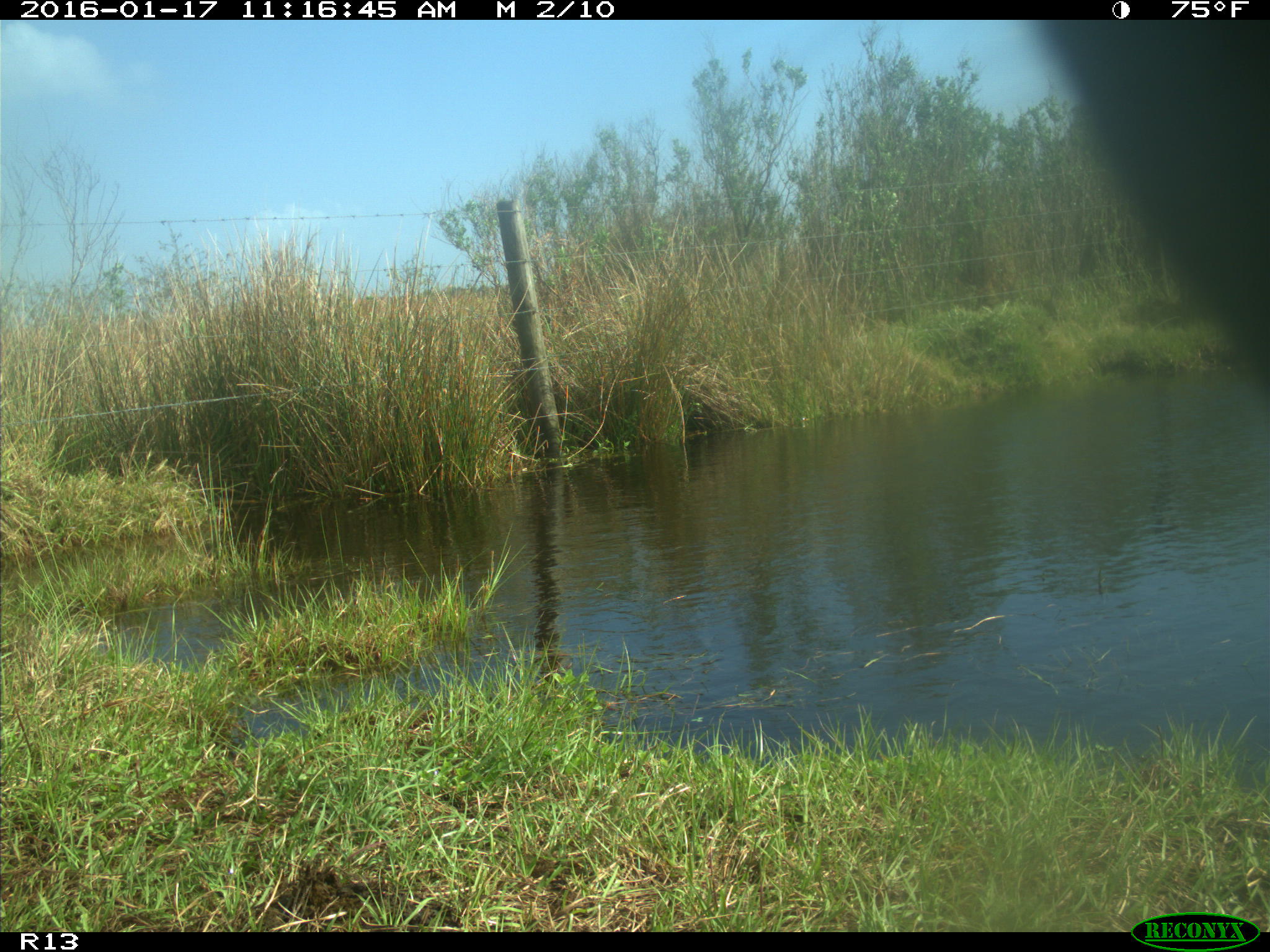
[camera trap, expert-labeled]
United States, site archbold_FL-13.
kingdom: Animalia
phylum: Chordata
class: Mammalia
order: Artiodactyla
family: Bovidae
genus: Bos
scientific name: Bos taurus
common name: domestic cow